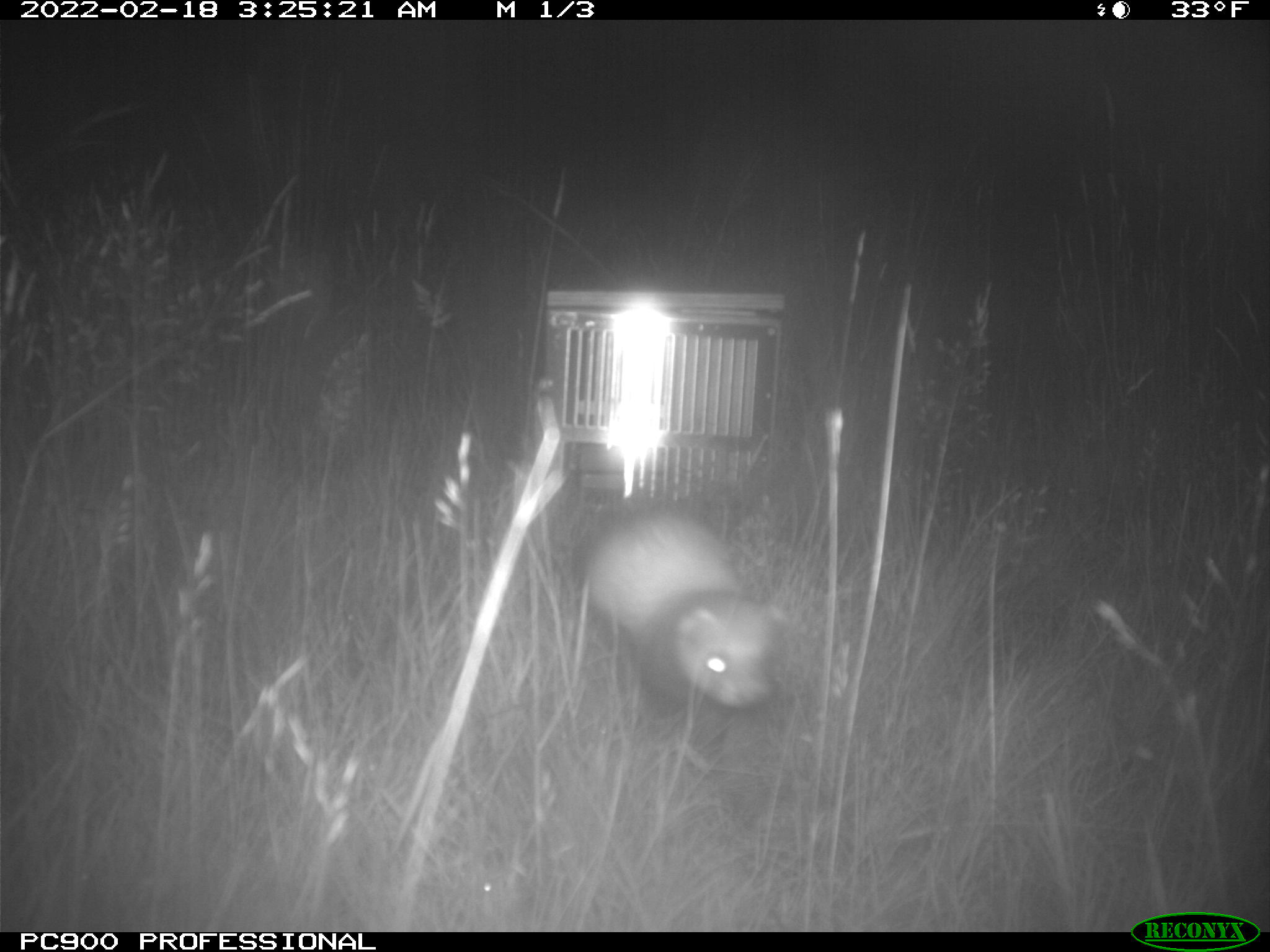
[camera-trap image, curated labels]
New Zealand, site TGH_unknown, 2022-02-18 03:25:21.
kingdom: Animalia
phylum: Chordata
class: Mammalia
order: Carnivora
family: Mustelidae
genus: Mustela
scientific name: Mustela furo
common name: ferret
Ferret (Mustela furo).